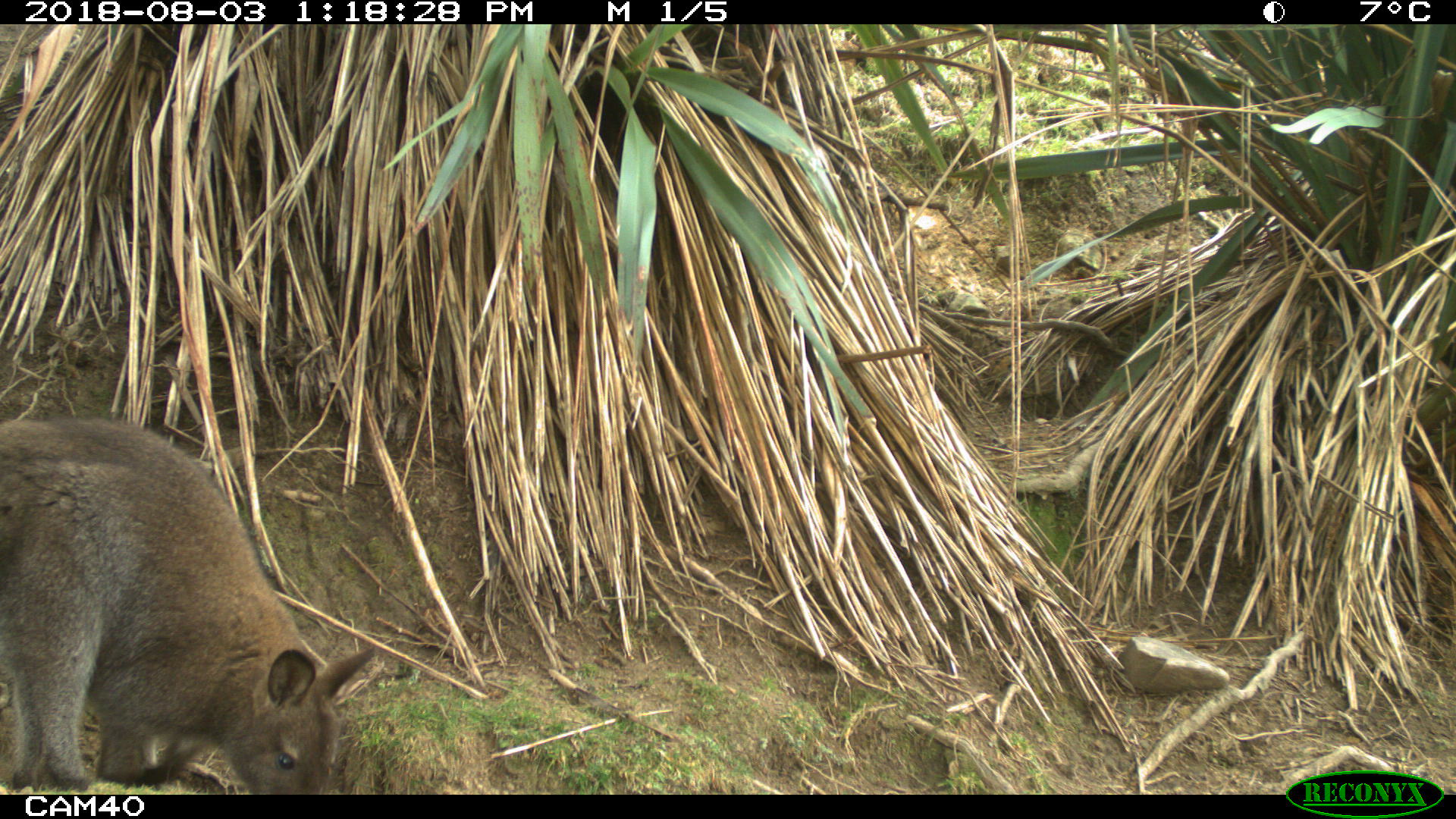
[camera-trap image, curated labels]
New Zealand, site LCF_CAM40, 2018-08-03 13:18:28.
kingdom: Animalia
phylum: Chordata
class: Mammalia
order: Diprotodontia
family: Macropodidae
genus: Notamacropus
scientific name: Notamacropus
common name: wallaby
Wallaby (Notamacropus).